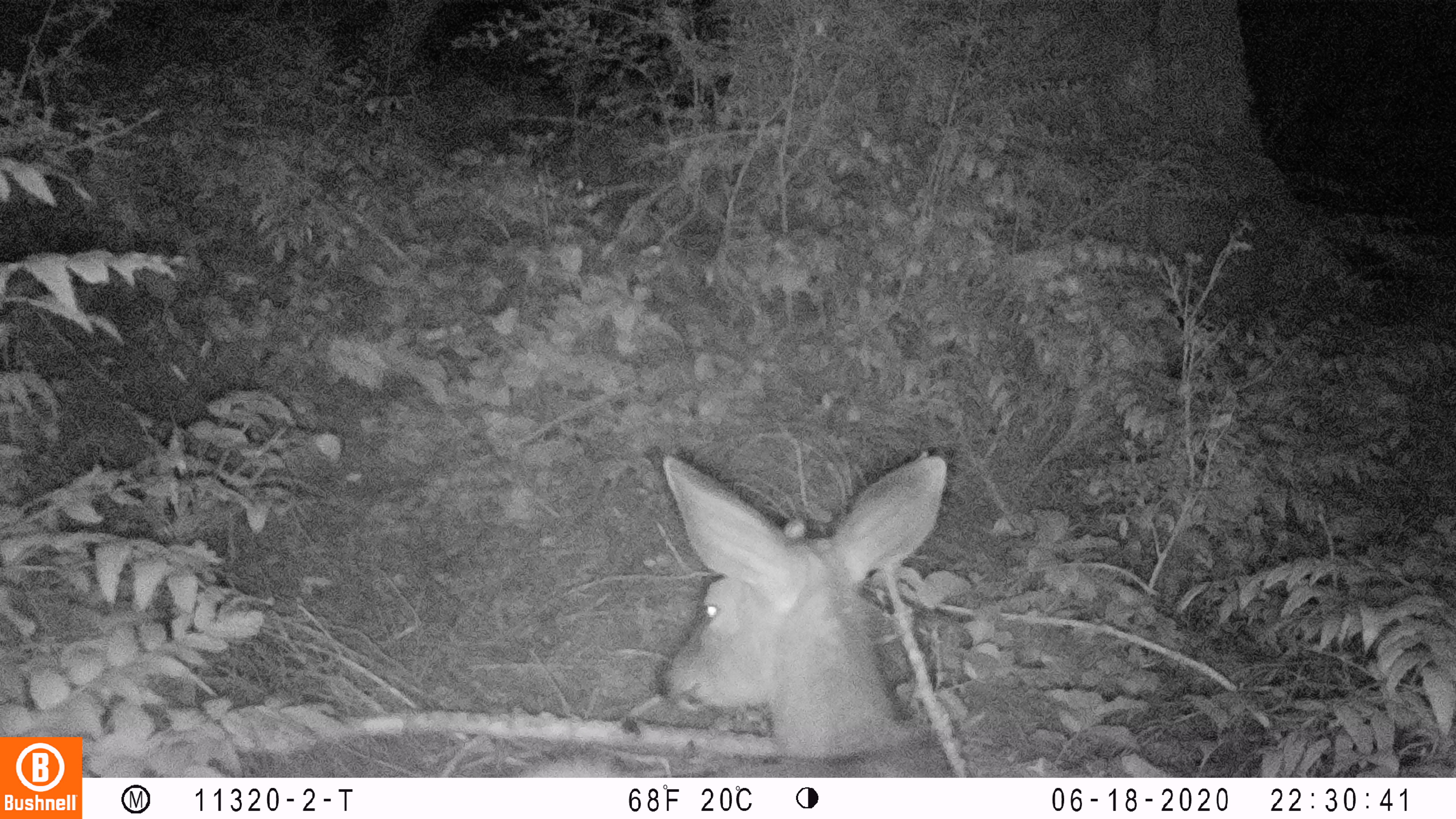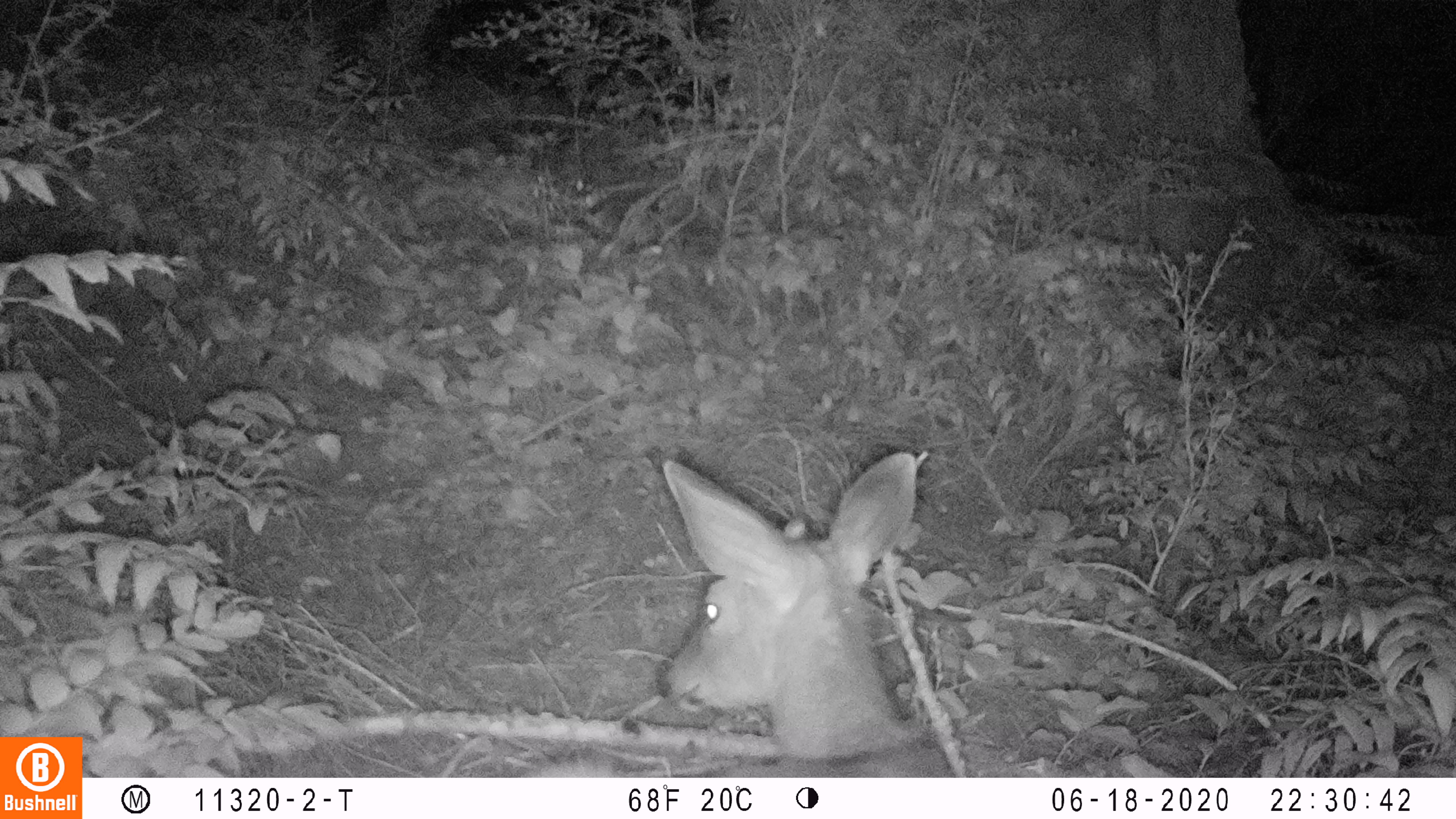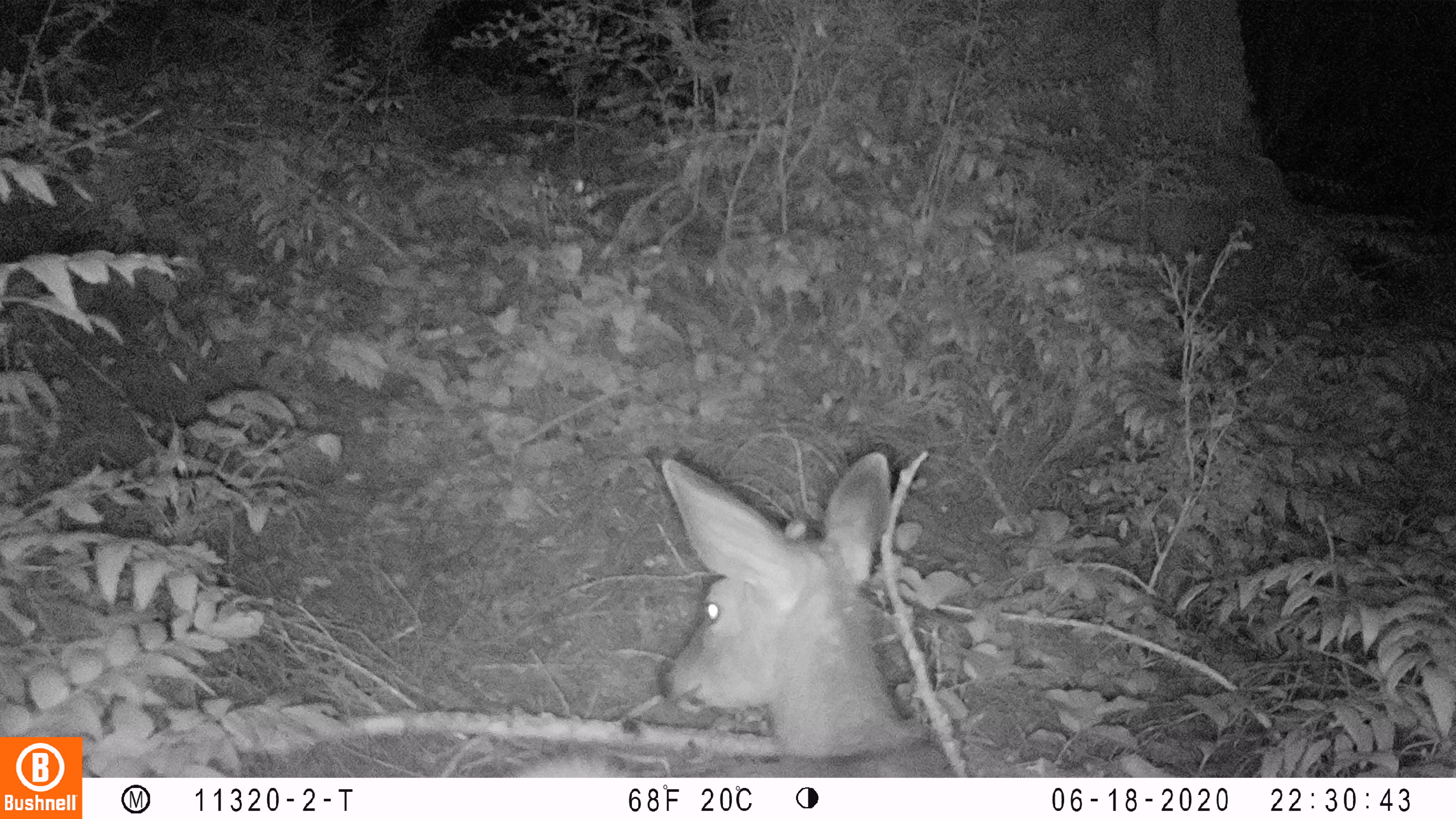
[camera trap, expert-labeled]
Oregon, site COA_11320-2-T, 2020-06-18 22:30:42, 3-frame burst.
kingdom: Animalia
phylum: Chordata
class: Mammalia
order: Artiodactyla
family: Cervidae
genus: Odocoileus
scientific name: Odocoileus hemionus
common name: black-tailed deer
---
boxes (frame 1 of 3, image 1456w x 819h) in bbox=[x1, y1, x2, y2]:
black-tailed deer: bbox=[505, 435, 981, 770]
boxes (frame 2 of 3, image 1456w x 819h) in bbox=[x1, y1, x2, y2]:
black-tailed deer: bbox=[520, 438, 954, 770]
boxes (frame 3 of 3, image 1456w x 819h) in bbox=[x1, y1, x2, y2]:
black-tailed deer: bbox=[522, 440, 952, 774]